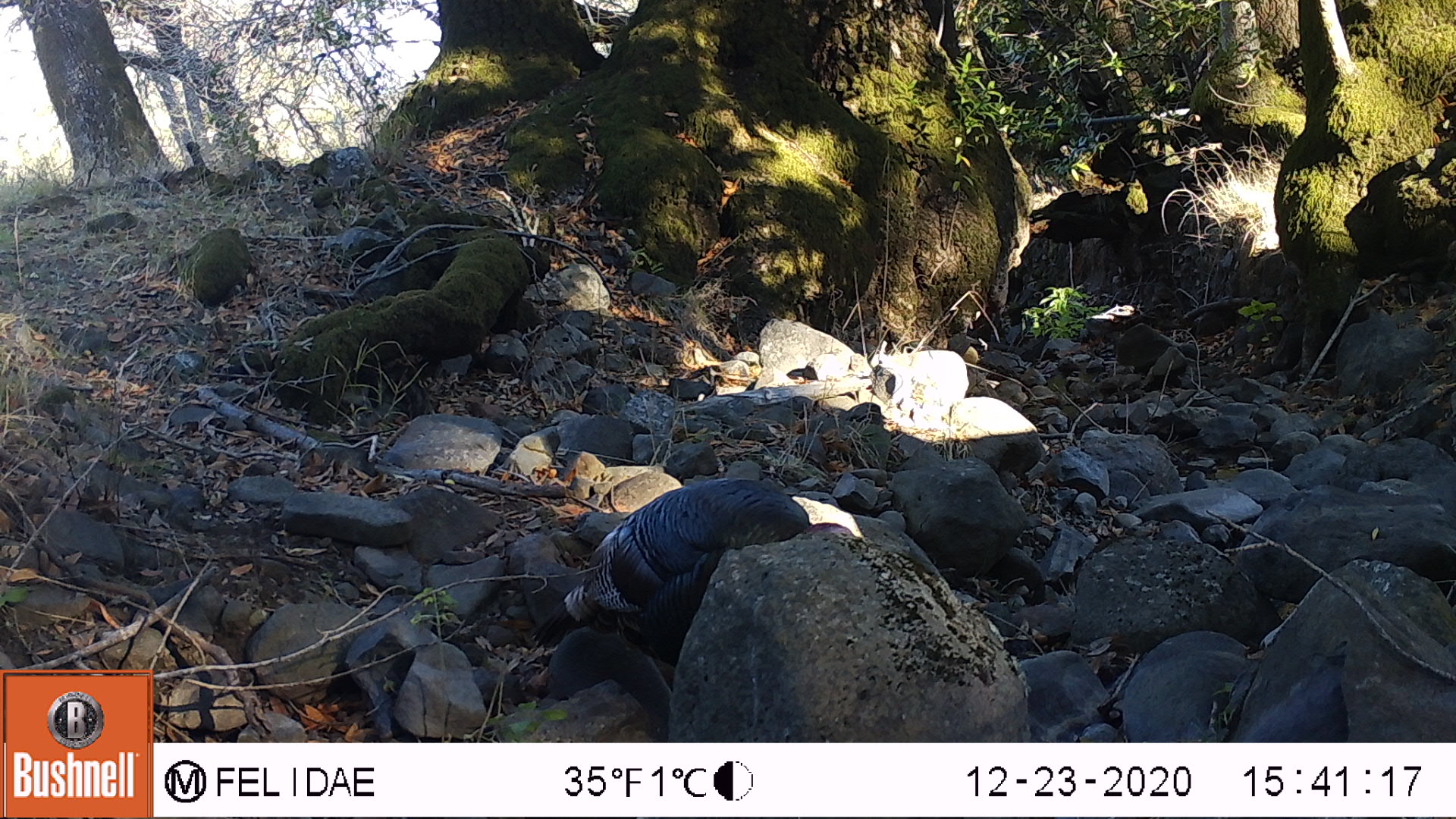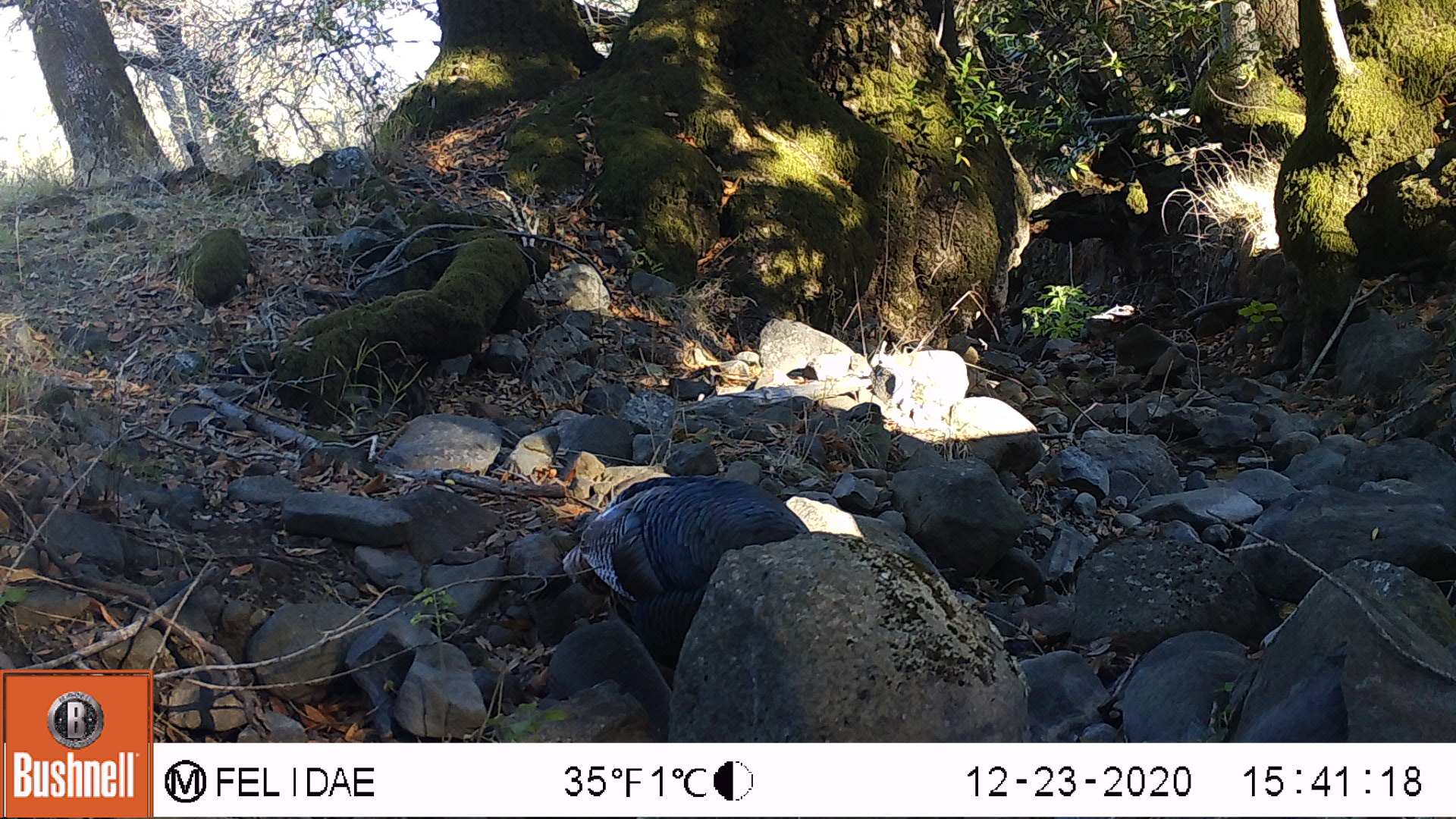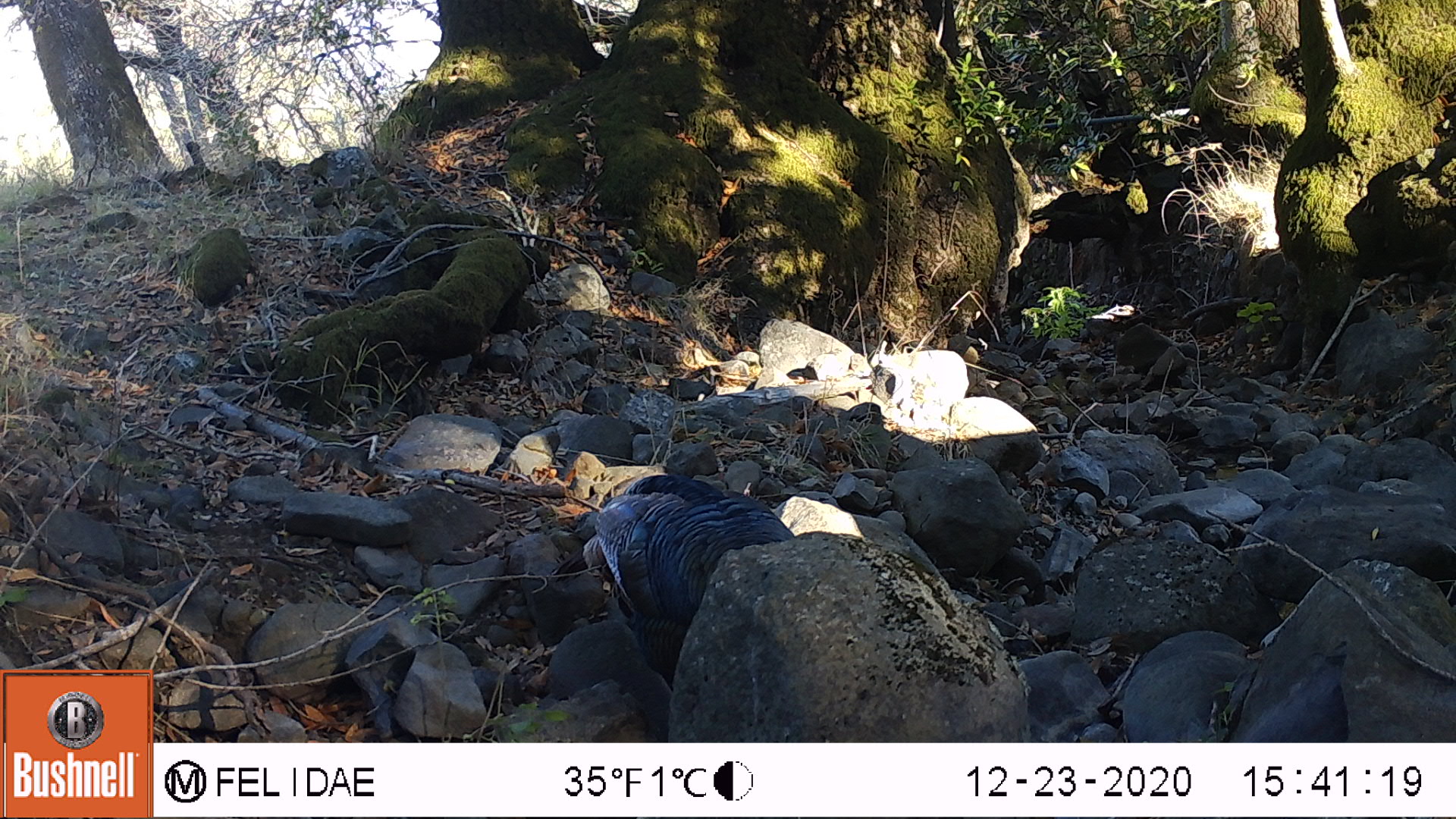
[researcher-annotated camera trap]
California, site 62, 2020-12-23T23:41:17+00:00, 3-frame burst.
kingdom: Animalia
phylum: Chordata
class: Aves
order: Galliformes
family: Phasianidae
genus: Meleagris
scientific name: Meleagris gallopavo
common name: turkey